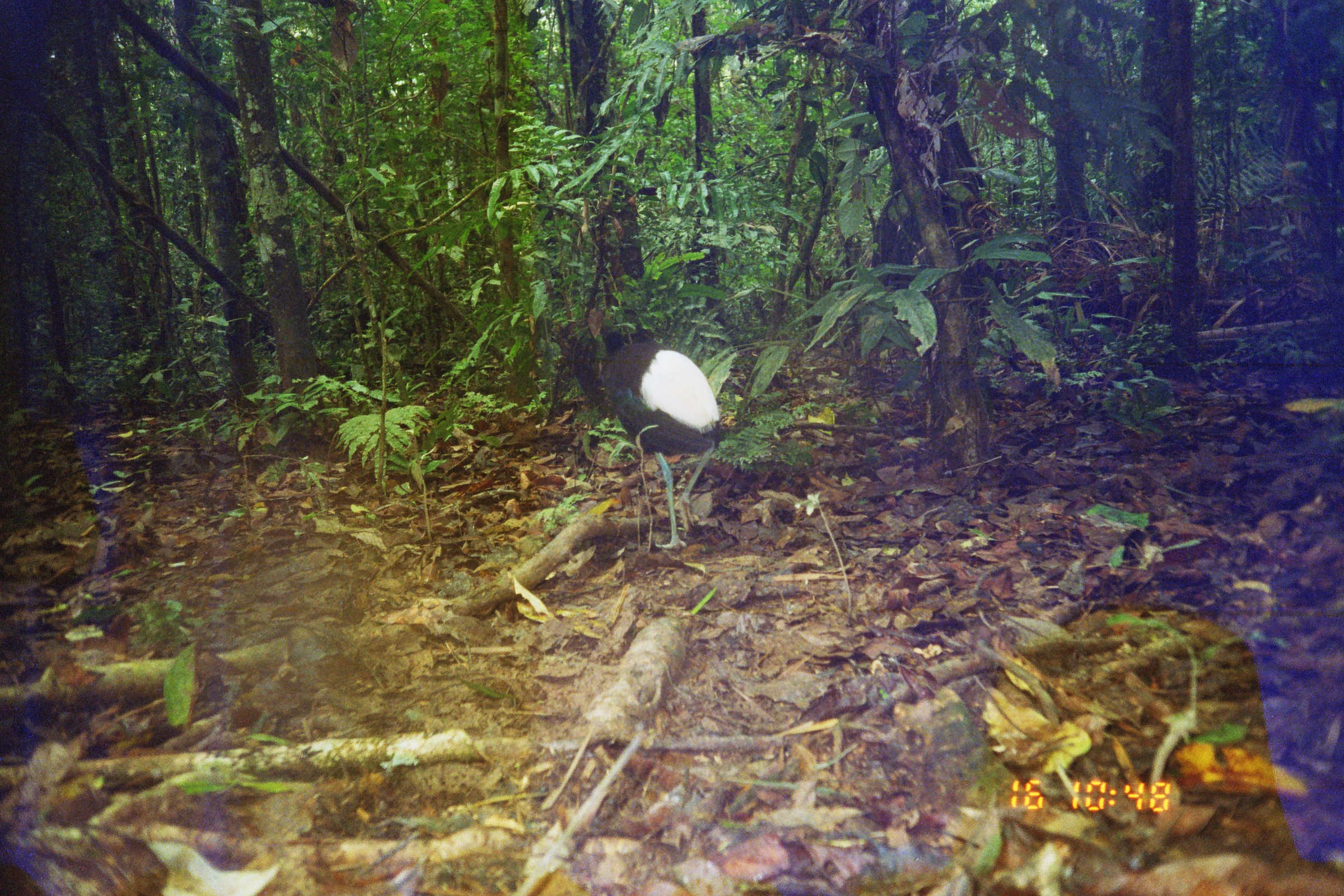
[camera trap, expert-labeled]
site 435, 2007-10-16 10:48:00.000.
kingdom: Animalia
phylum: Chordata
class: Aves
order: Gruiformes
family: Psophiidae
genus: Psophia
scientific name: Psophia leucoptera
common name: pale-winged trumpeter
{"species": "Psophia leucoptera (pale-winged trumpeter)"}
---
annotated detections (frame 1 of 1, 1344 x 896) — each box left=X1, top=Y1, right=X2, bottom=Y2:
psophia leucoptera: left=599, top=326, right=721, bottom=554